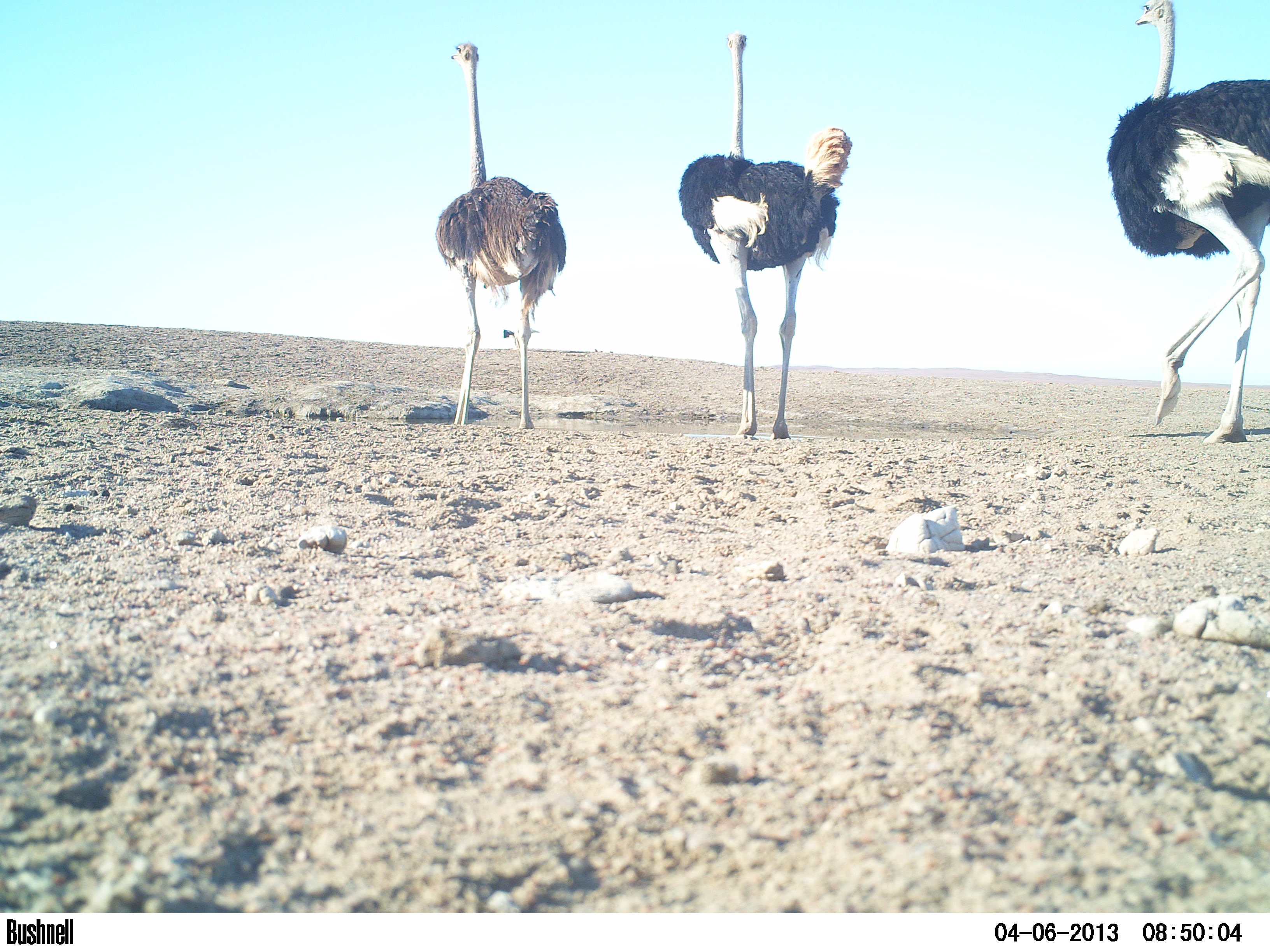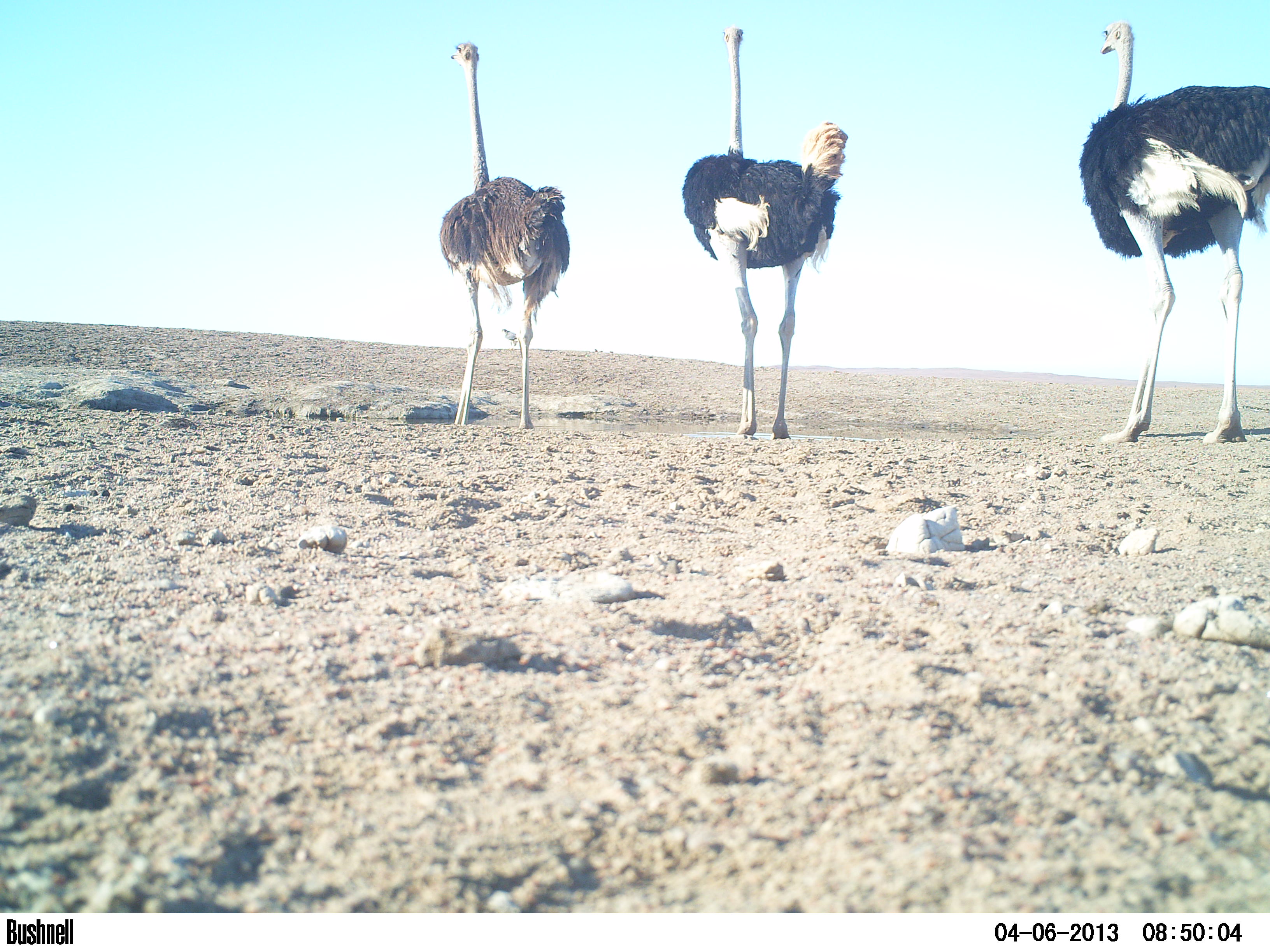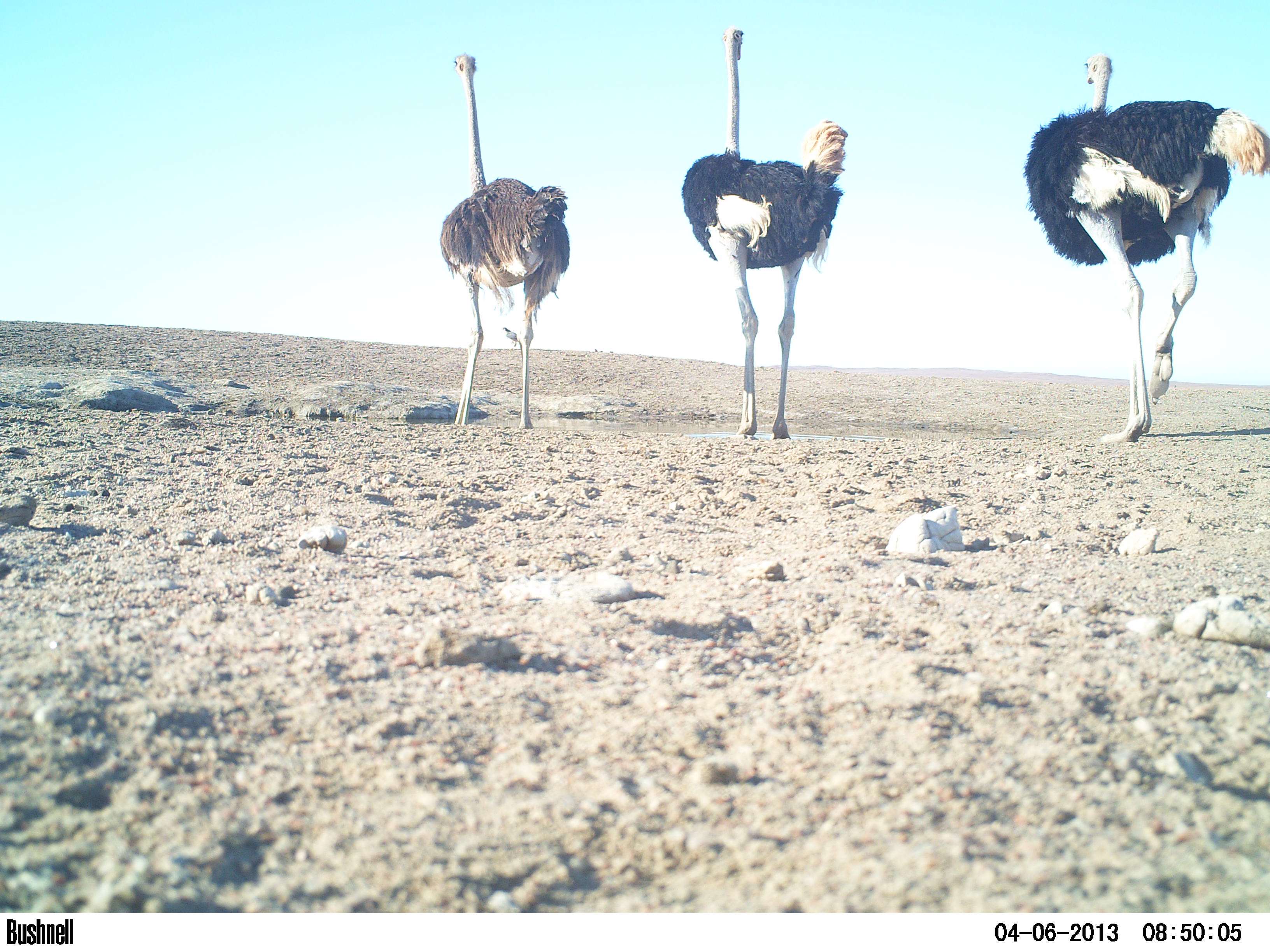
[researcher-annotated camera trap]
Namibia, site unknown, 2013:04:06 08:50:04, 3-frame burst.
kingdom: Animalia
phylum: Chordata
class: Aves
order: Struthioniformes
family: Struthionidae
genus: Struthio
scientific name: Struthio camelus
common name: common ostrich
Struthio camelus (common ostrich).